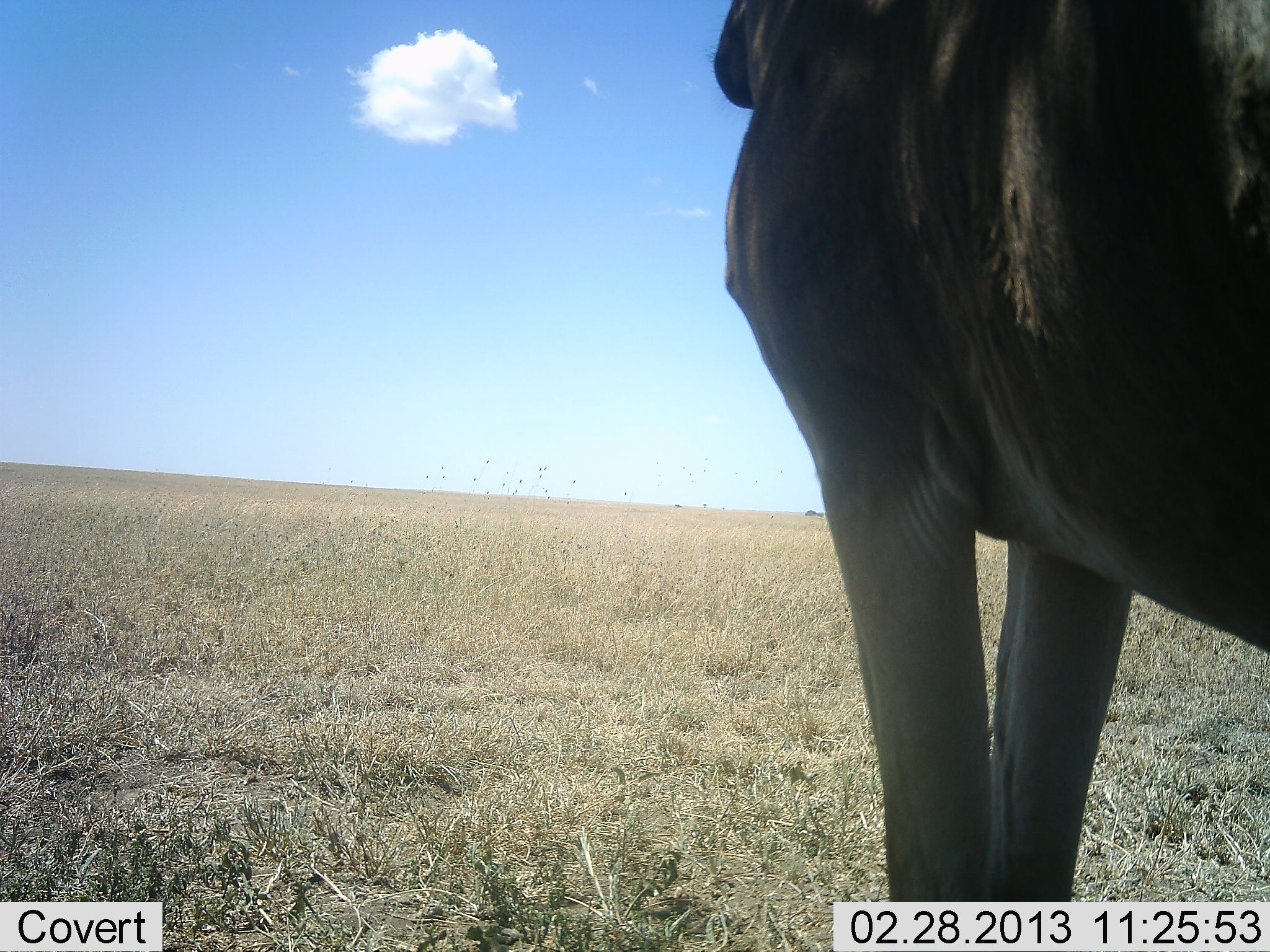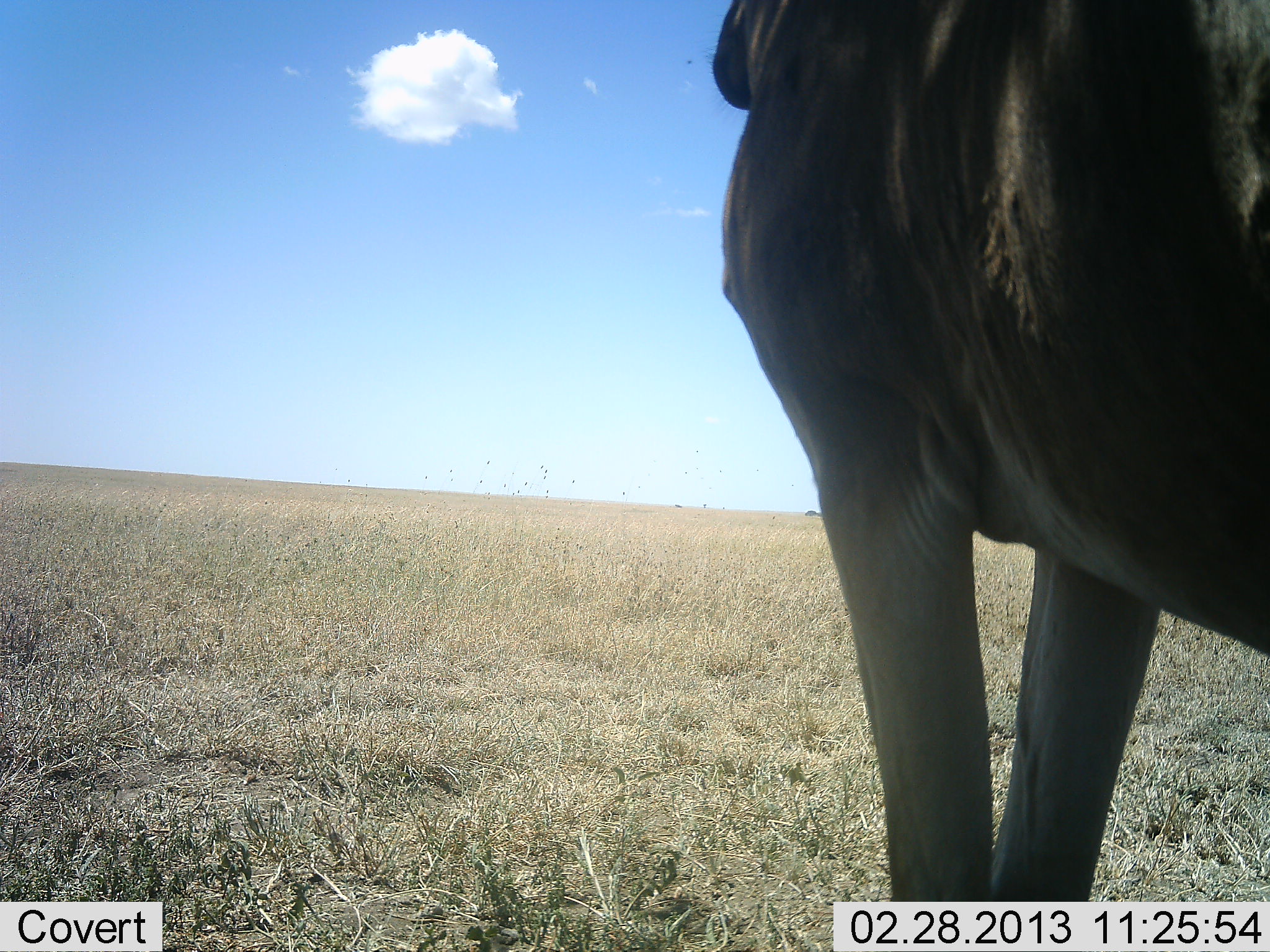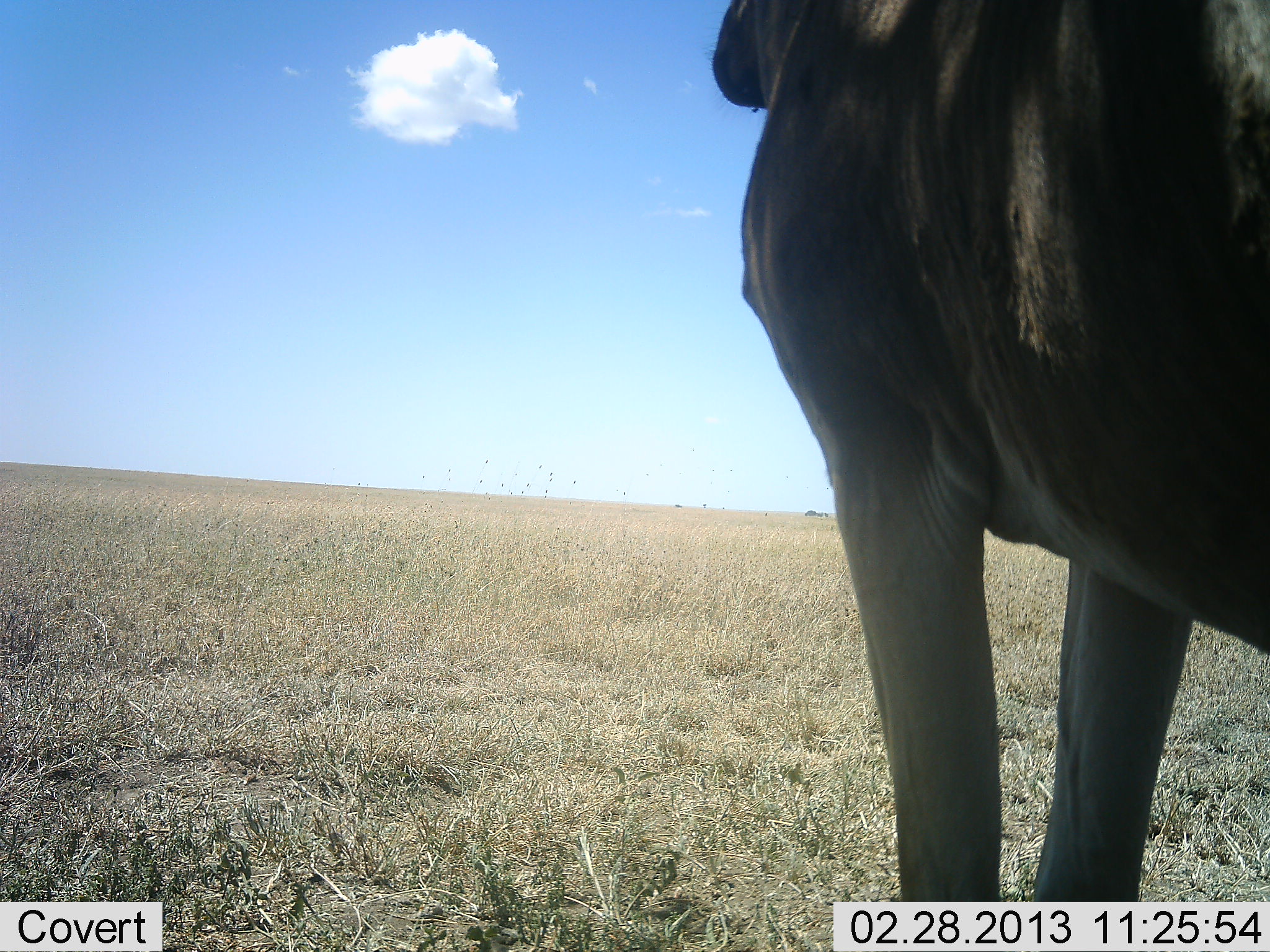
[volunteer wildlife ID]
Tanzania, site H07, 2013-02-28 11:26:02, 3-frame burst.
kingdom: Animalia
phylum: Chordata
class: Mammalia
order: Artiodactyla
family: Bovidae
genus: Connochaetes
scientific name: Connochaetes taurinus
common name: blue wildebeest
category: wildebeest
Wildebeest (blue wildebeest) (Connochaetes taurinus), count 1. Behavior (volunteer vote fractions): standing 100%, resting 0%, moving 0%, interacting 0%. Young present (vote fraction): 0%. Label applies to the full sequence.